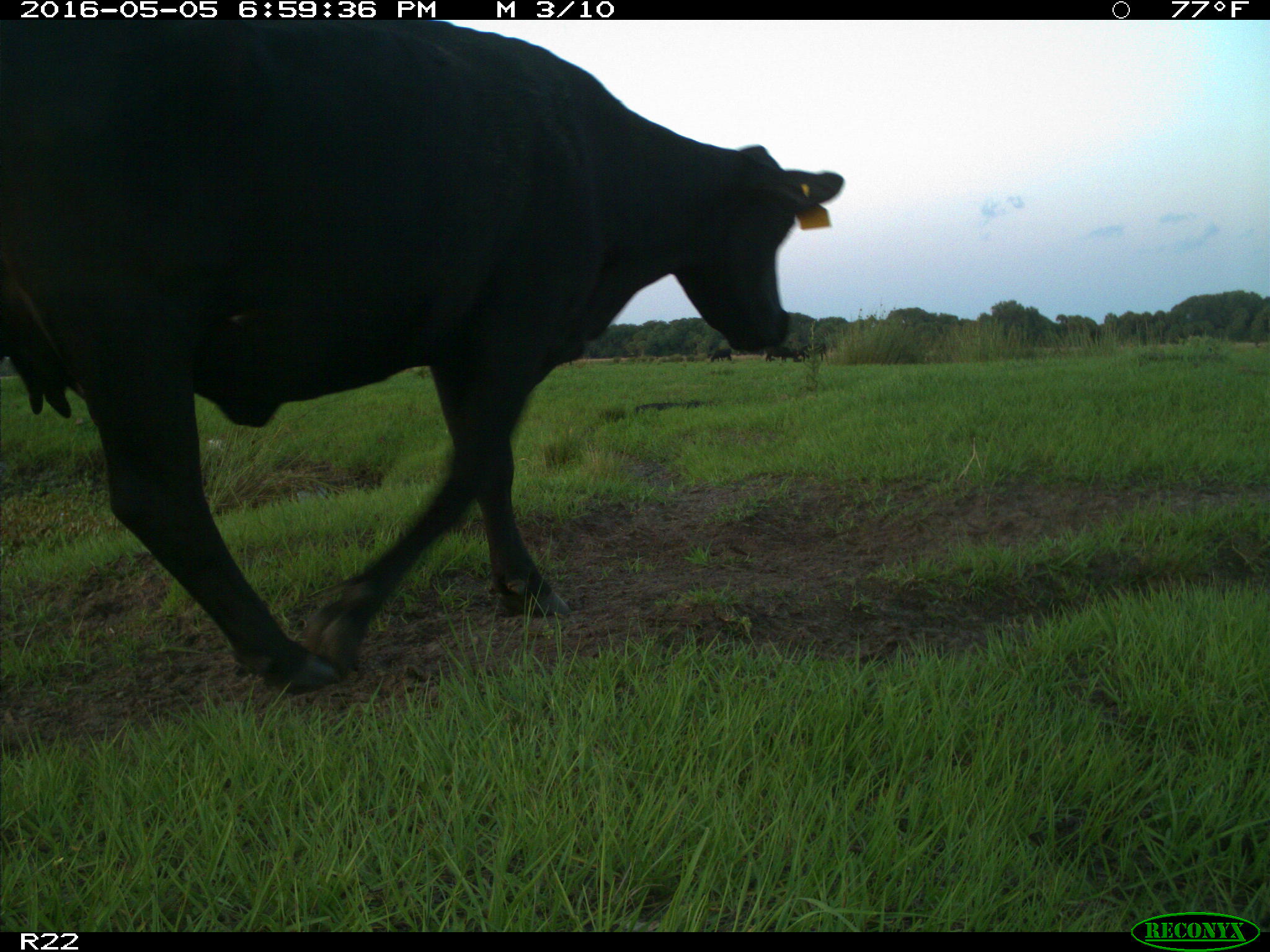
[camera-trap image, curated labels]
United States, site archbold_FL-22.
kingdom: Animalia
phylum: Chordata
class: Mammalia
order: Artiodactyla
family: Bovidae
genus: Bos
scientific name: Bos taurus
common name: domestic cow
Bos taurus (domestic cow).